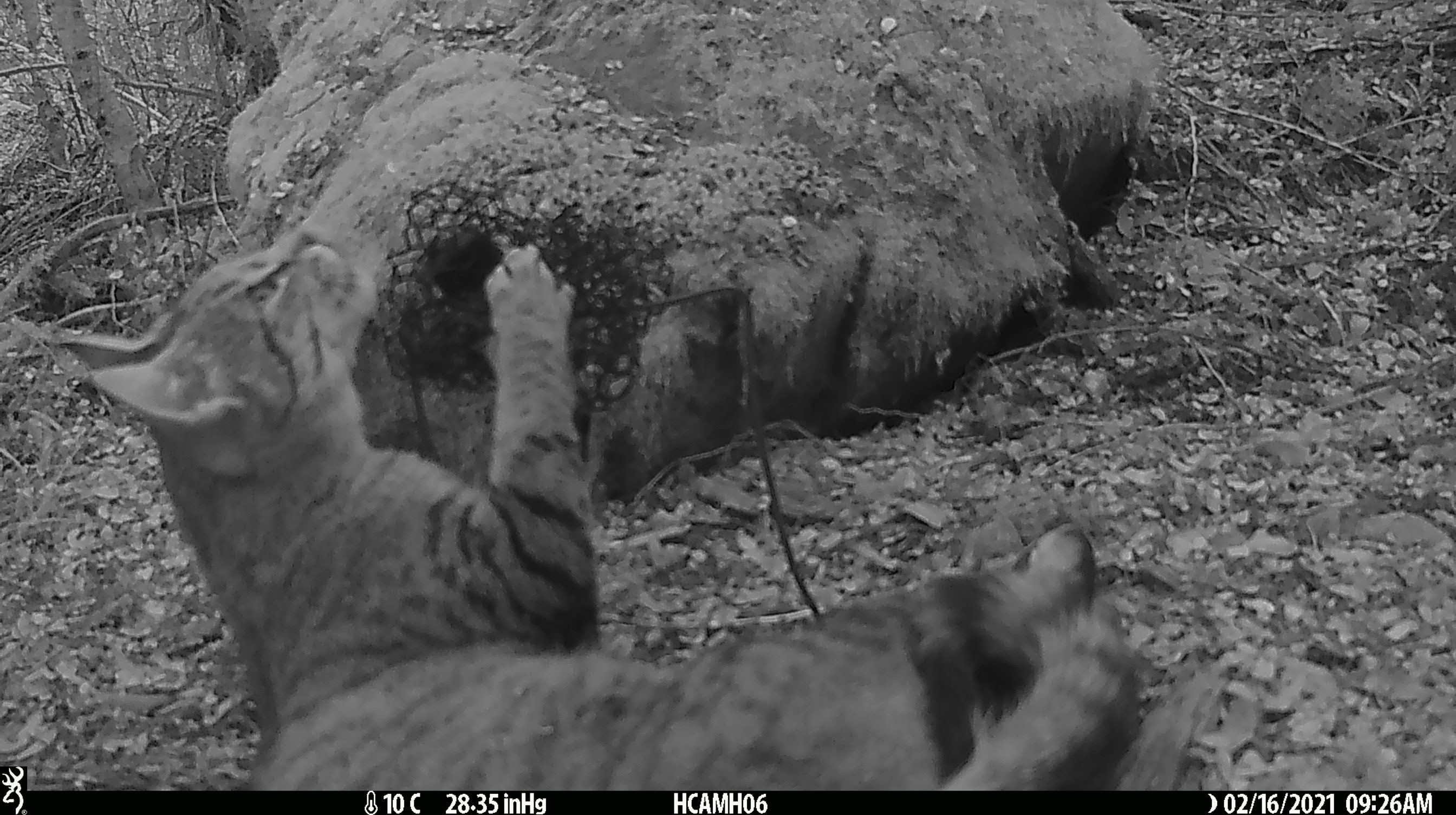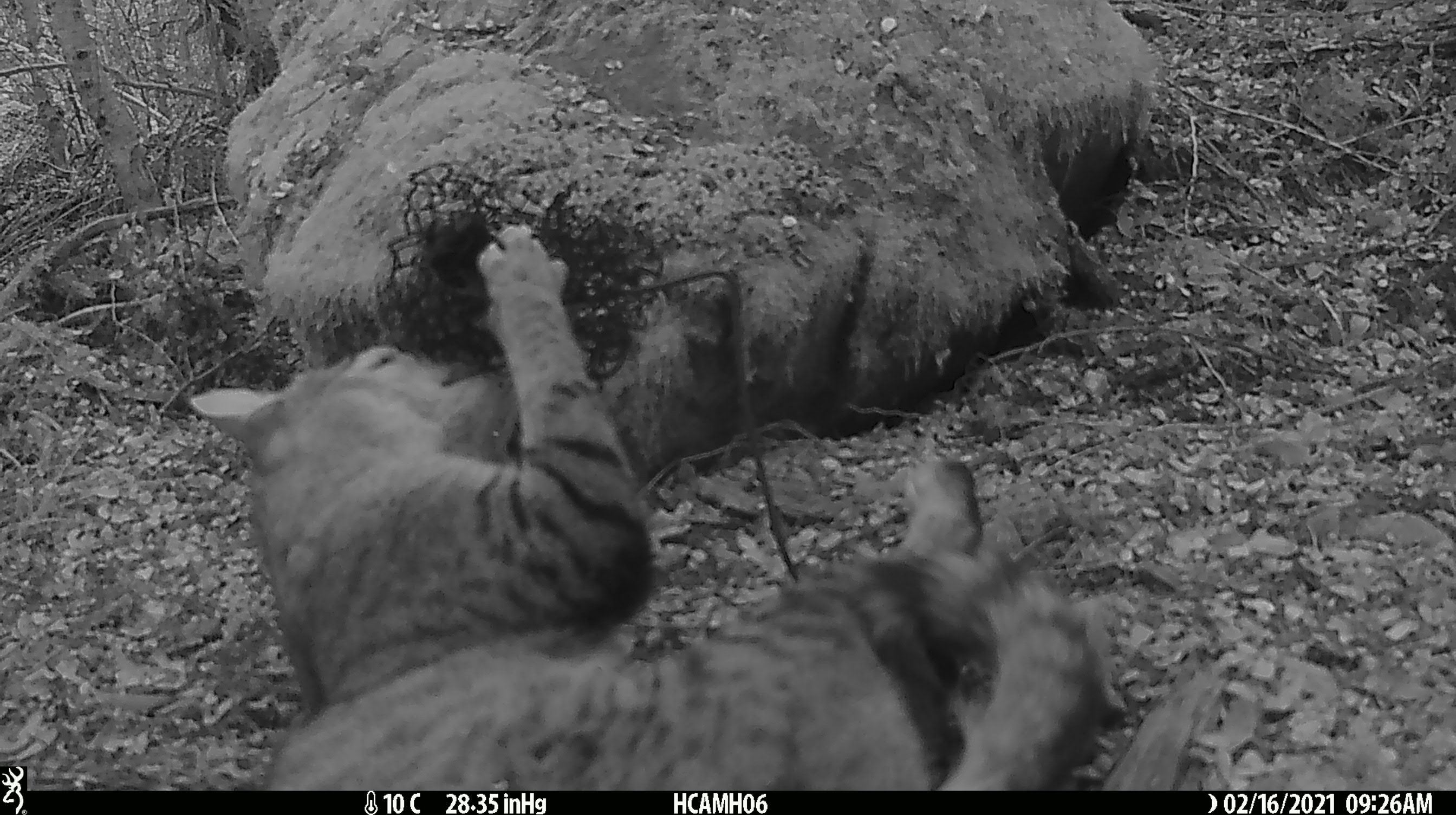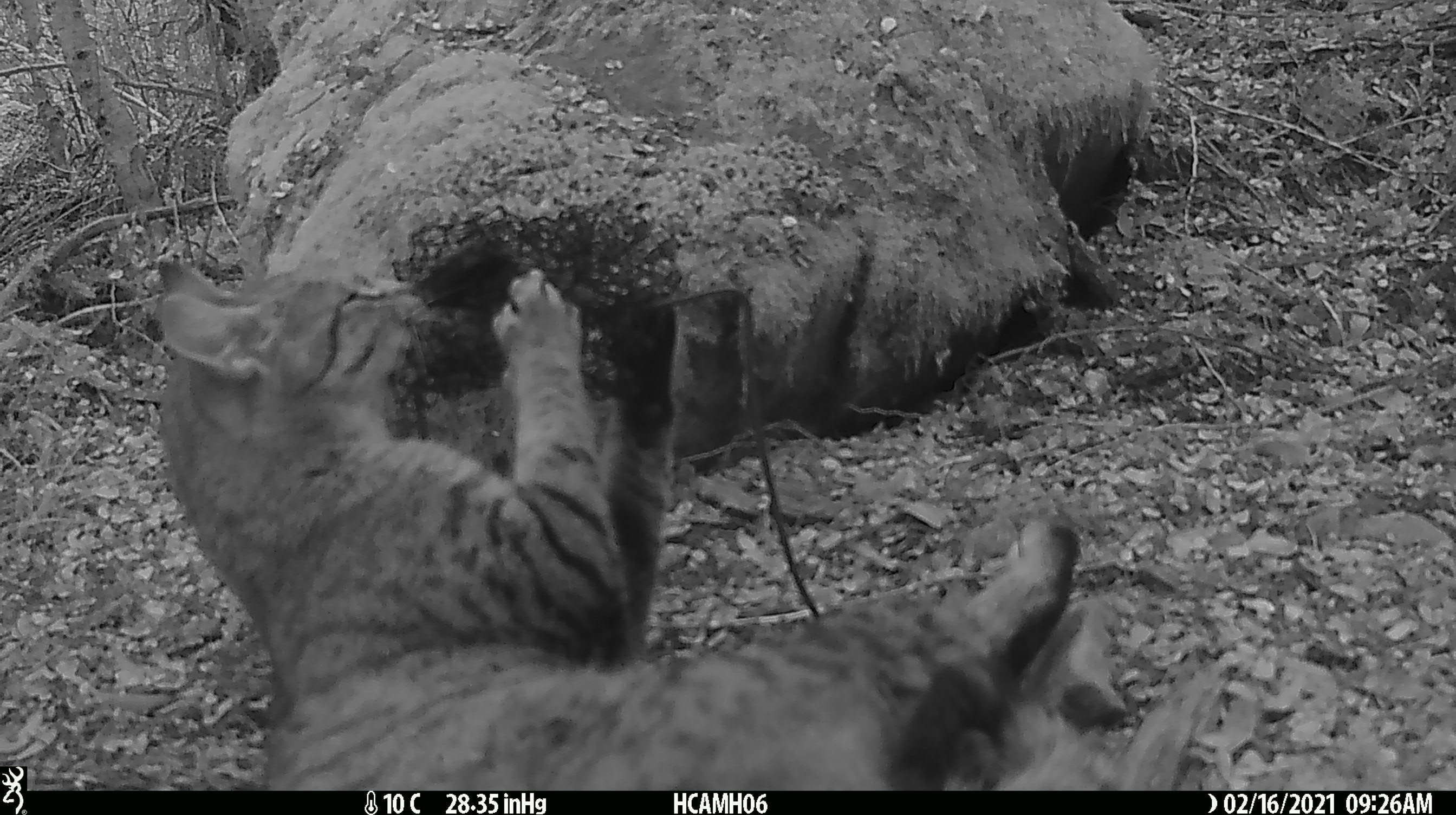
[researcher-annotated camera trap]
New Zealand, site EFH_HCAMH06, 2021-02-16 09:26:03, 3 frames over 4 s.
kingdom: Animalia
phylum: Chordata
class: Mammalia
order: Carnivora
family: Felidae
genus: Felis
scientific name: Felis catus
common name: domestic cat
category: cat